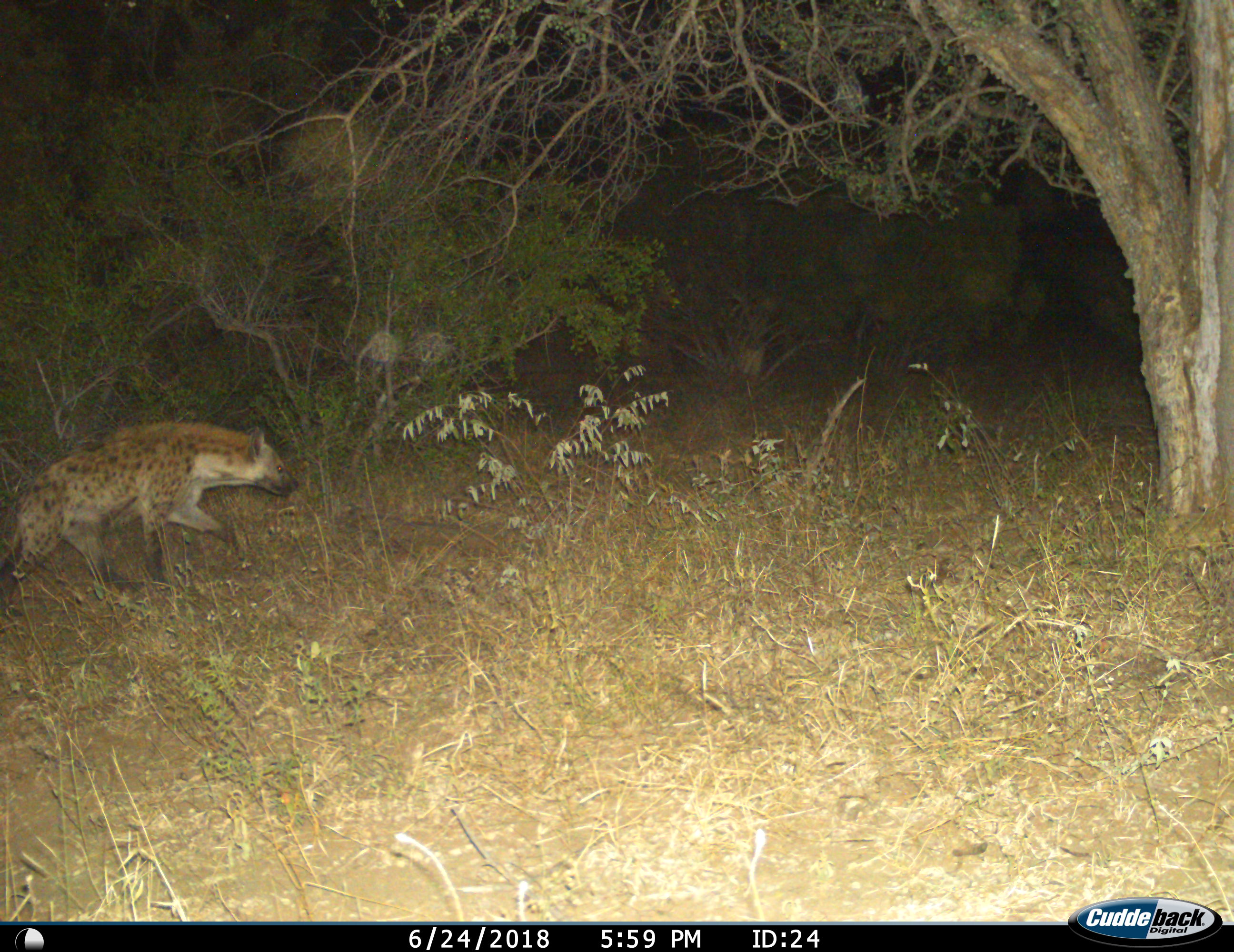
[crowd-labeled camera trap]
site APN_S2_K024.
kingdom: Animalia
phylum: Chordata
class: Mammalia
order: Carnivora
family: Hyaenidae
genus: Crocuta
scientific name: Crocuta crocuta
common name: spotted hyena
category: hyenaspotted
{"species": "hyenaspotted (spotted hyena) (Crocuta crocuta)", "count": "1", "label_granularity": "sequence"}